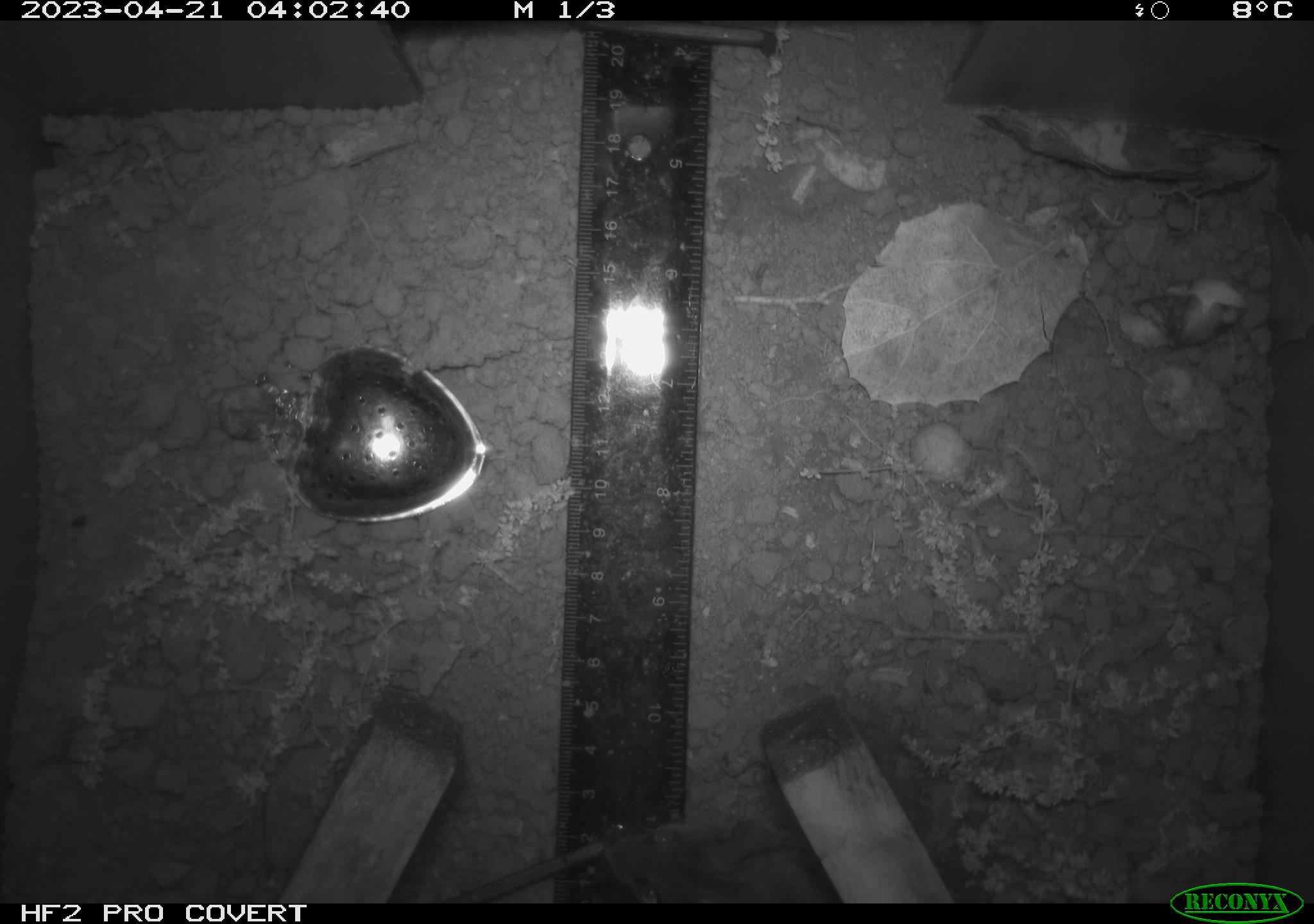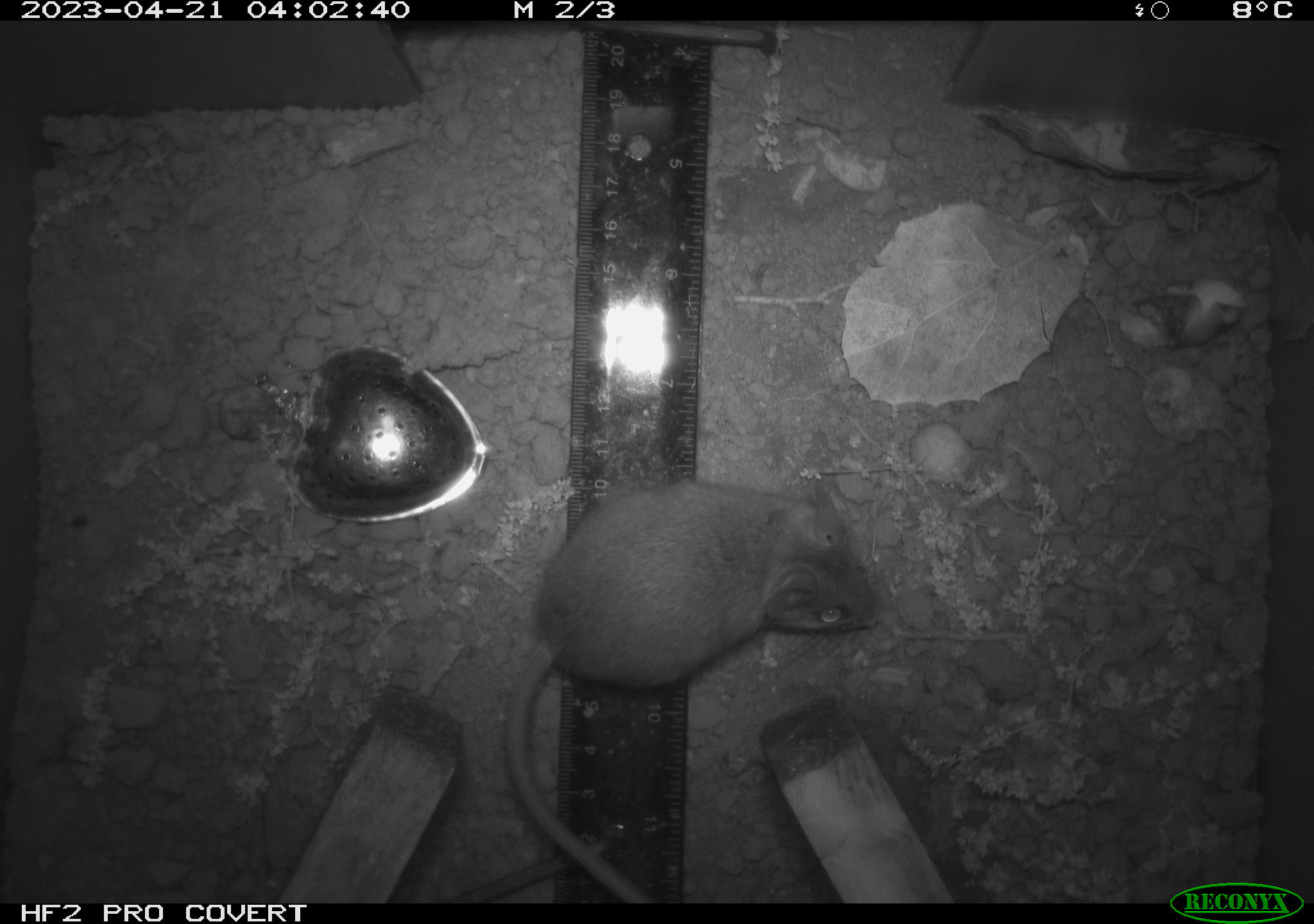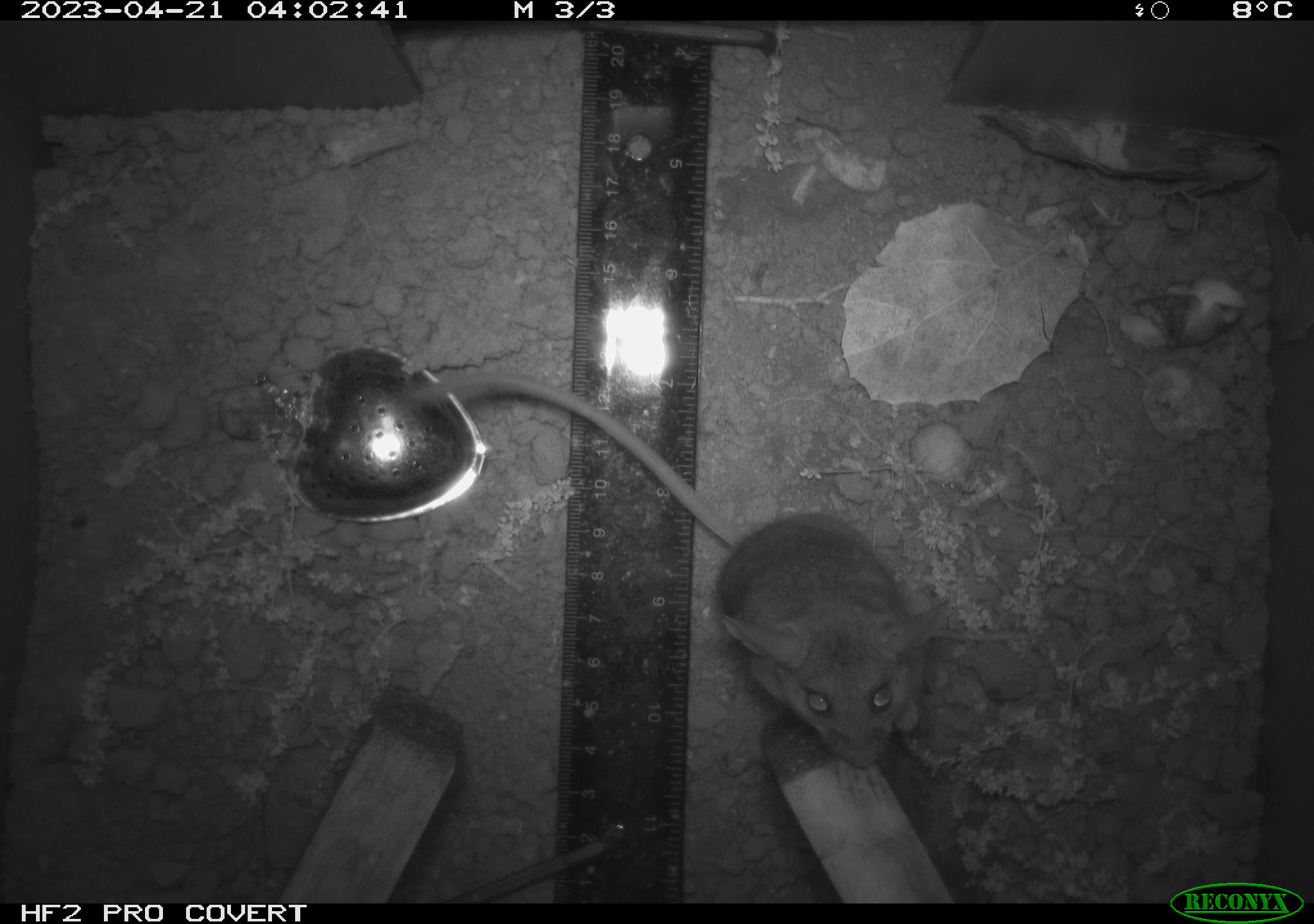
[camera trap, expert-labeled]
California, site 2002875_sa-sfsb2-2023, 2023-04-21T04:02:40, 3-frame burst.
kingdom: Animalia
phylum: Chordata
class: Mammalia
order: Rodentia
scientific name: Rodentia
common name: mouse species